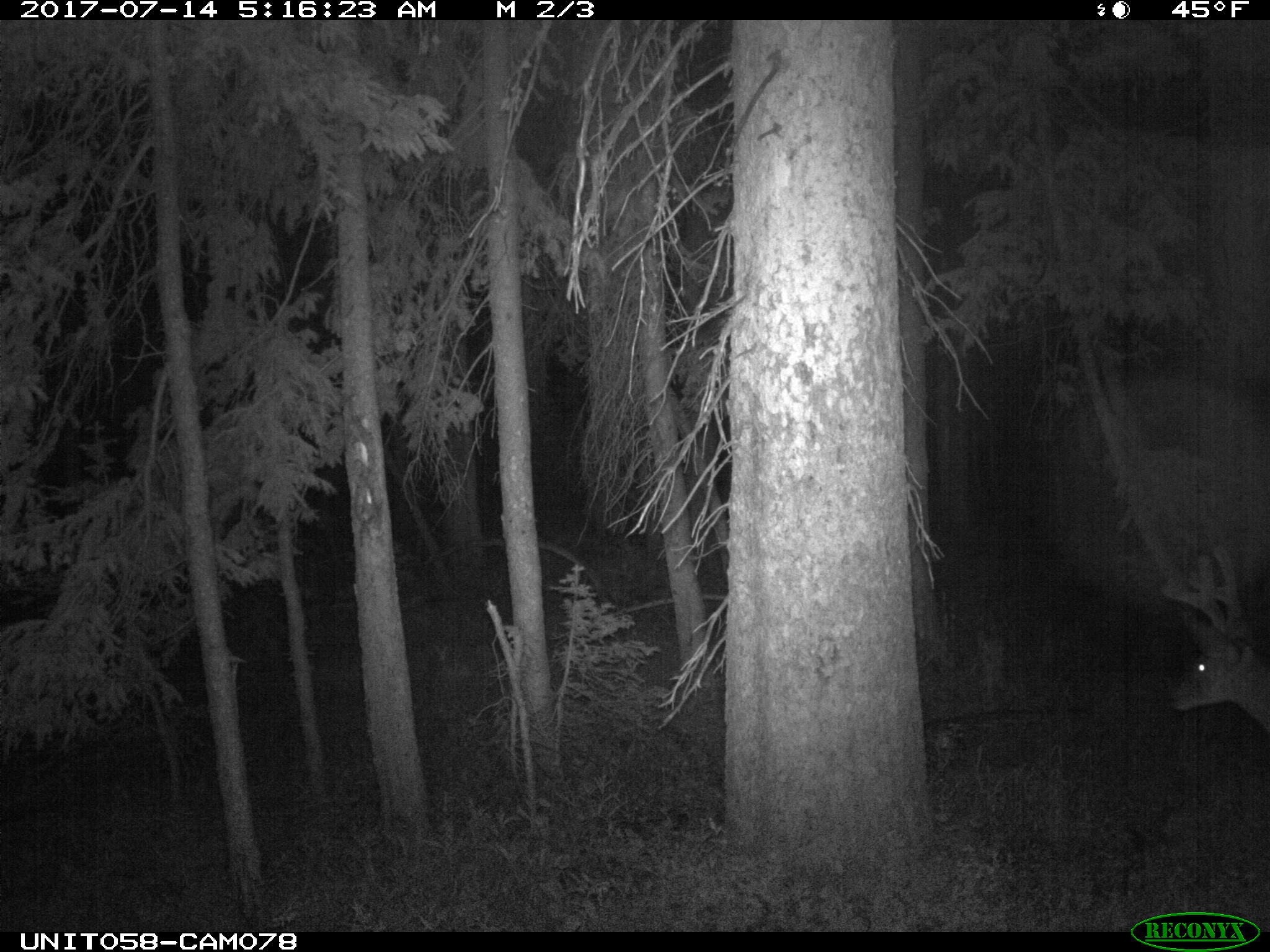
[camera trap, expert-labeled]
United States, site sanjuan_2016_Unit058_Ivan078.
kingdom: Animalia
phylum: Chordata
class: Mammalia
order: Artiodactyla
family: Cervidae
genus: Odocoileus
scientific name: Odocoileus hemionus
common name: mule deer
Odocoileus hemionus (mule deer).